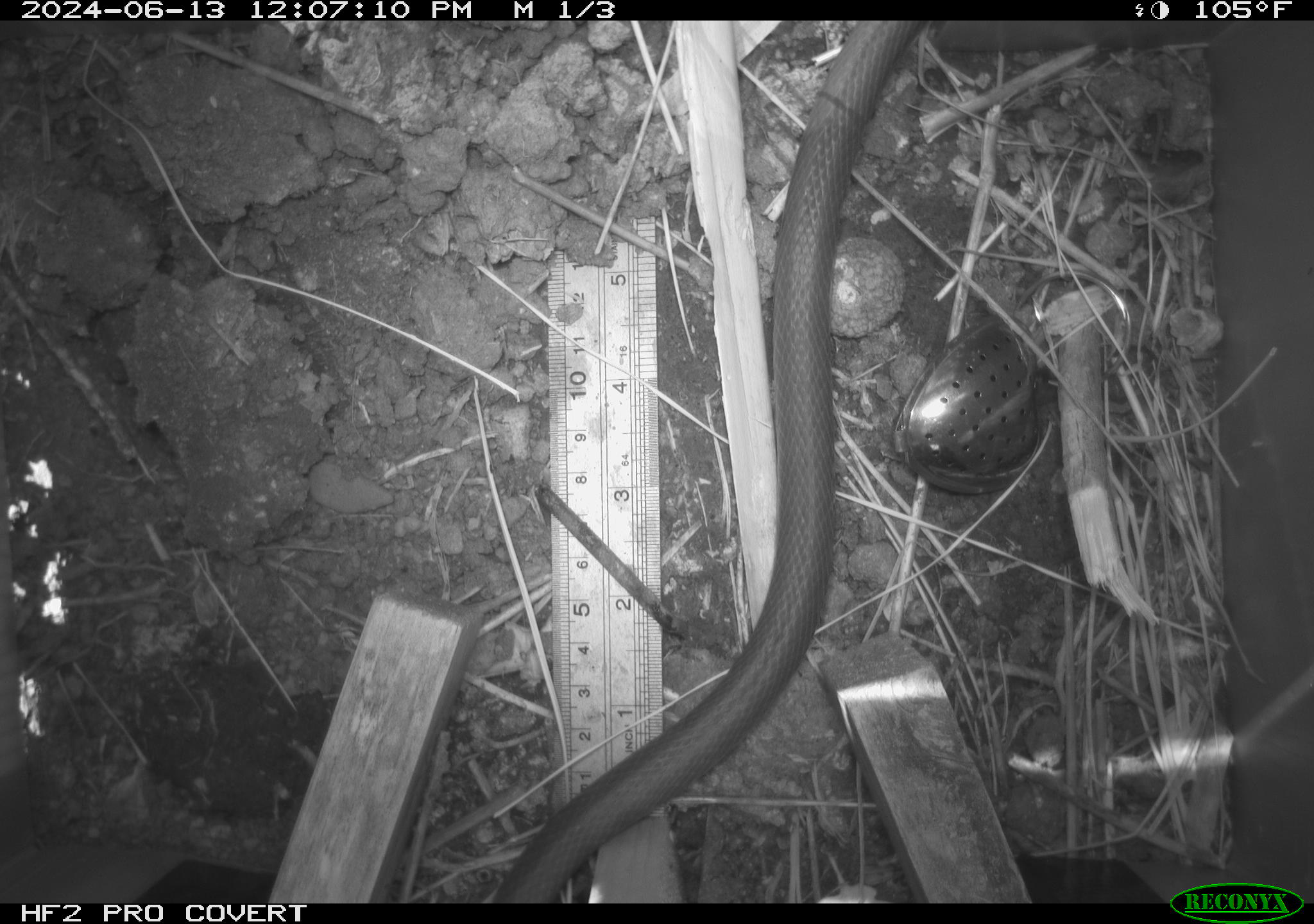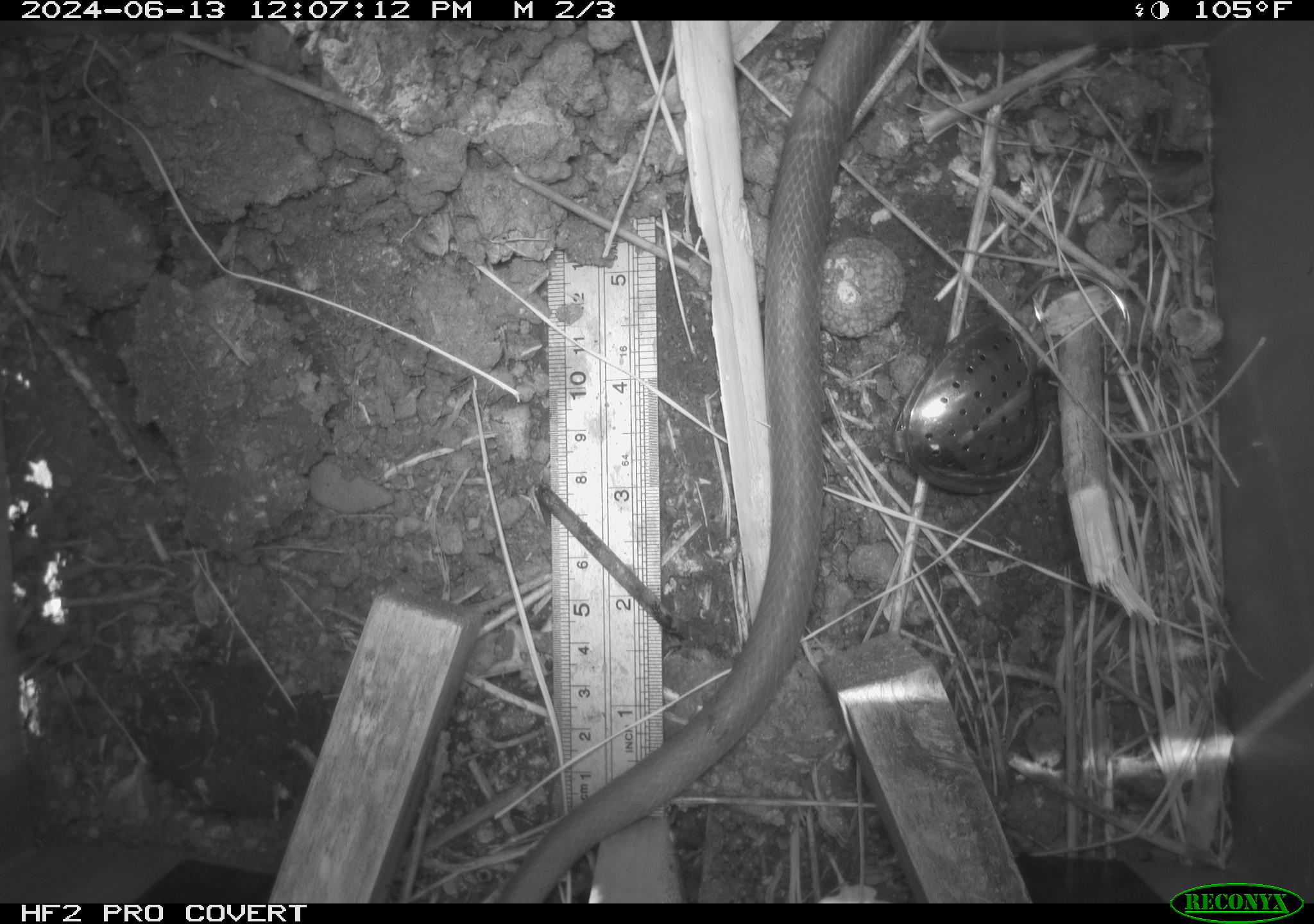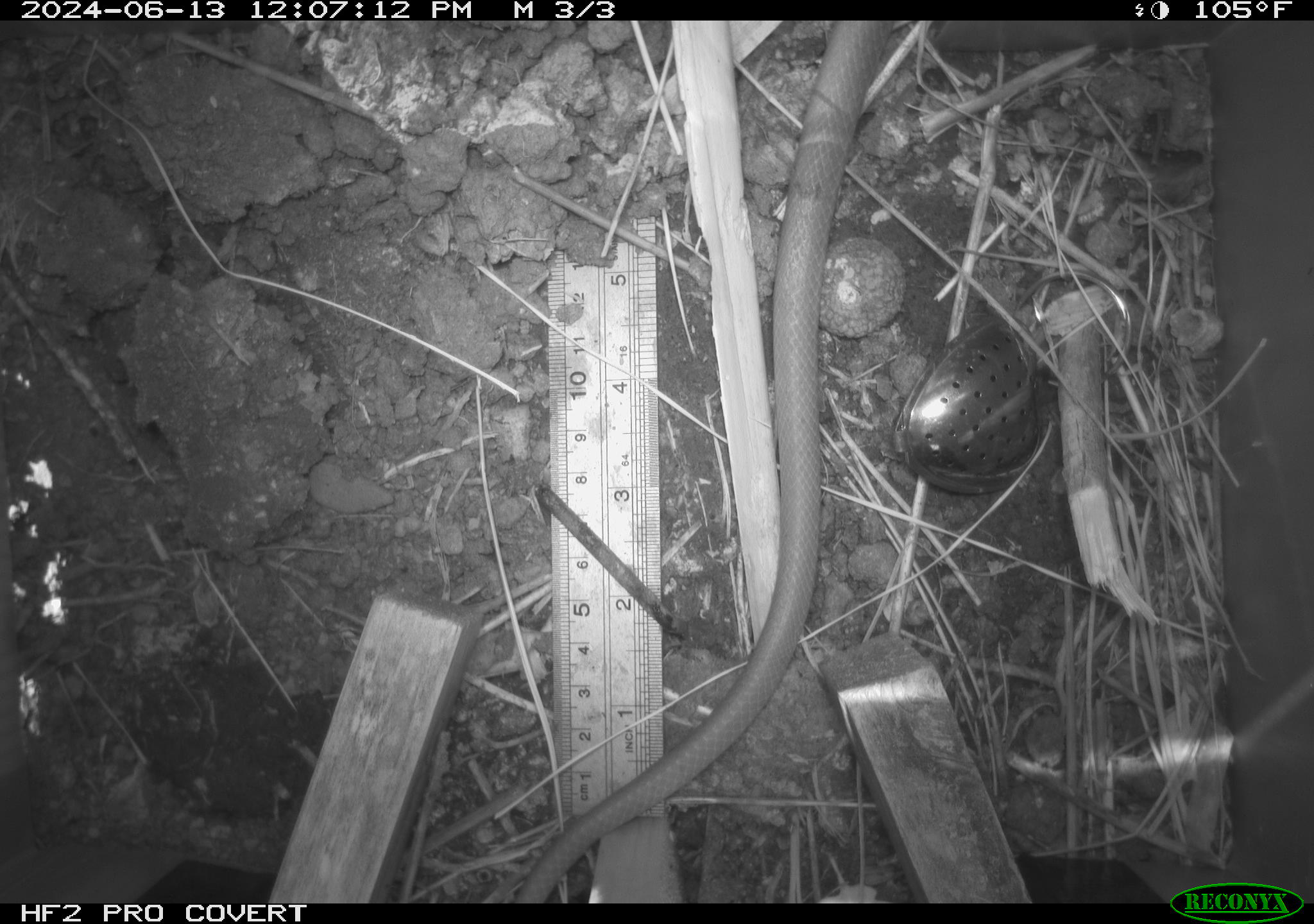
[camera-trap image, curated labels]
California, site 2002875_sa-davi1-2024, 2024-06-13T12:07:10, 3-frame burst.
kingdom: Animalia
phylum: Chordata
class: Reptilia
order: Squamata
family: Colubridae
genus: Coluber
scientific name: Coluber constrictor mormon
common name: western yellow-bellied racer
Western yellow-bellied racer (Coluber constrictor mormon).